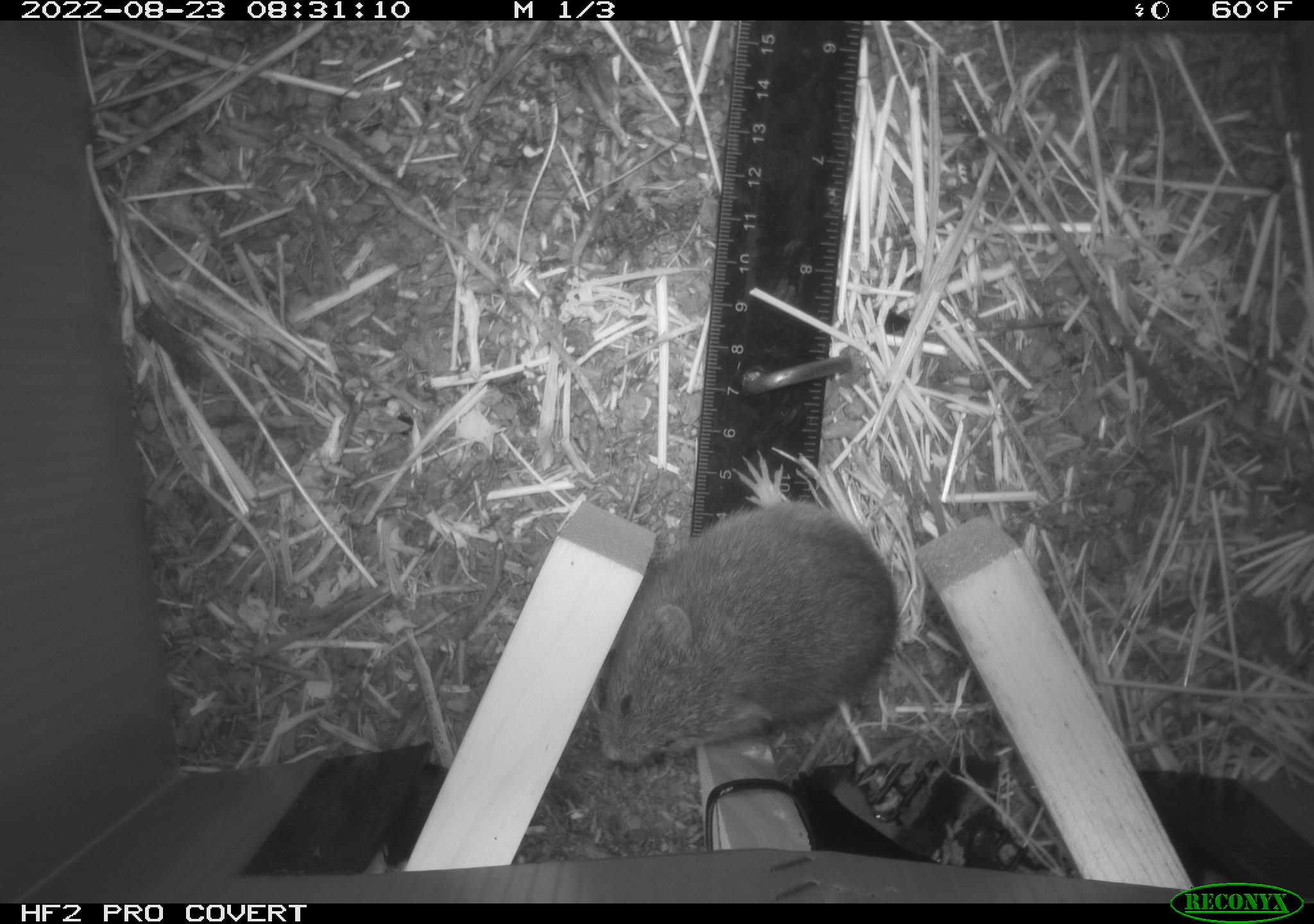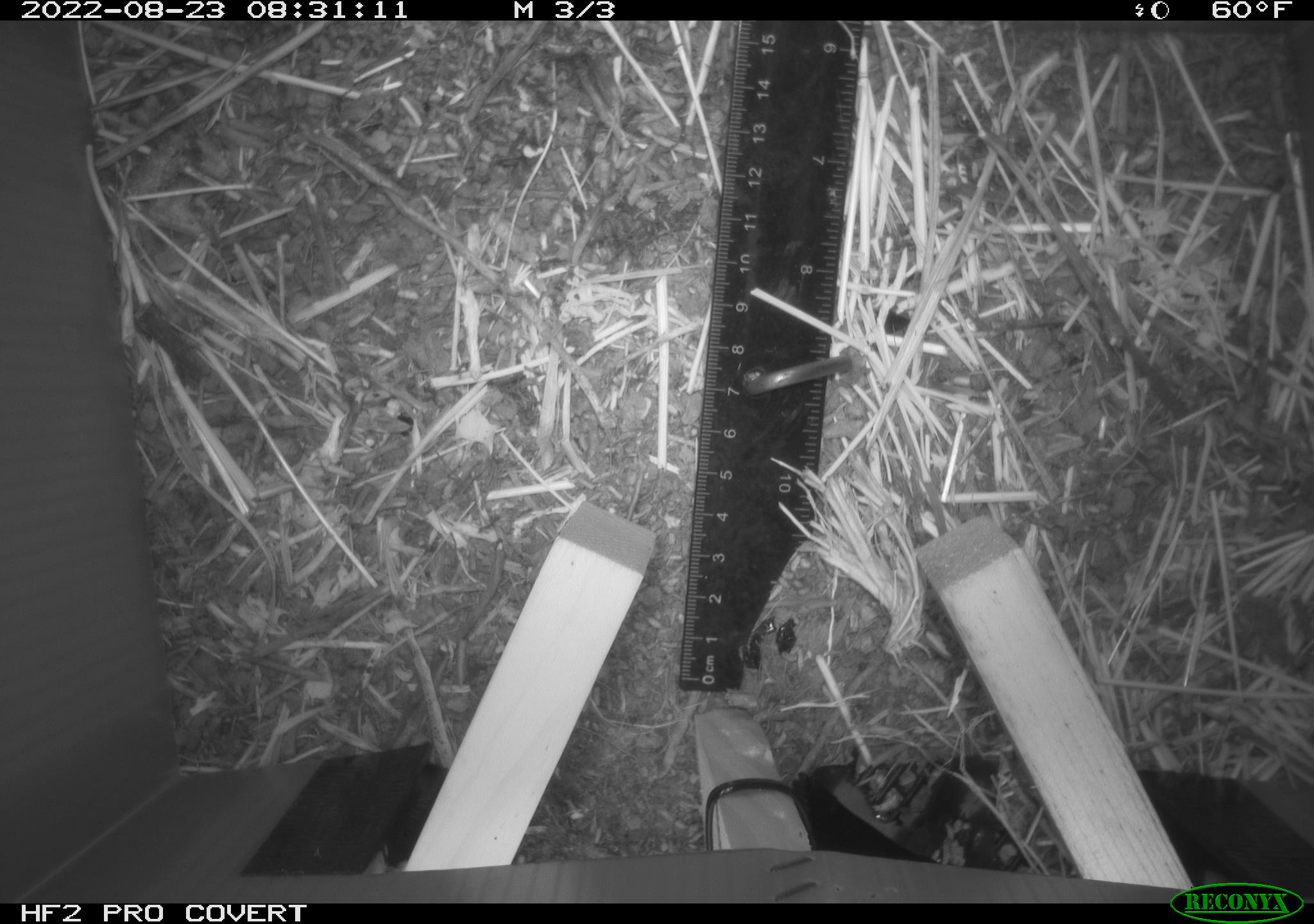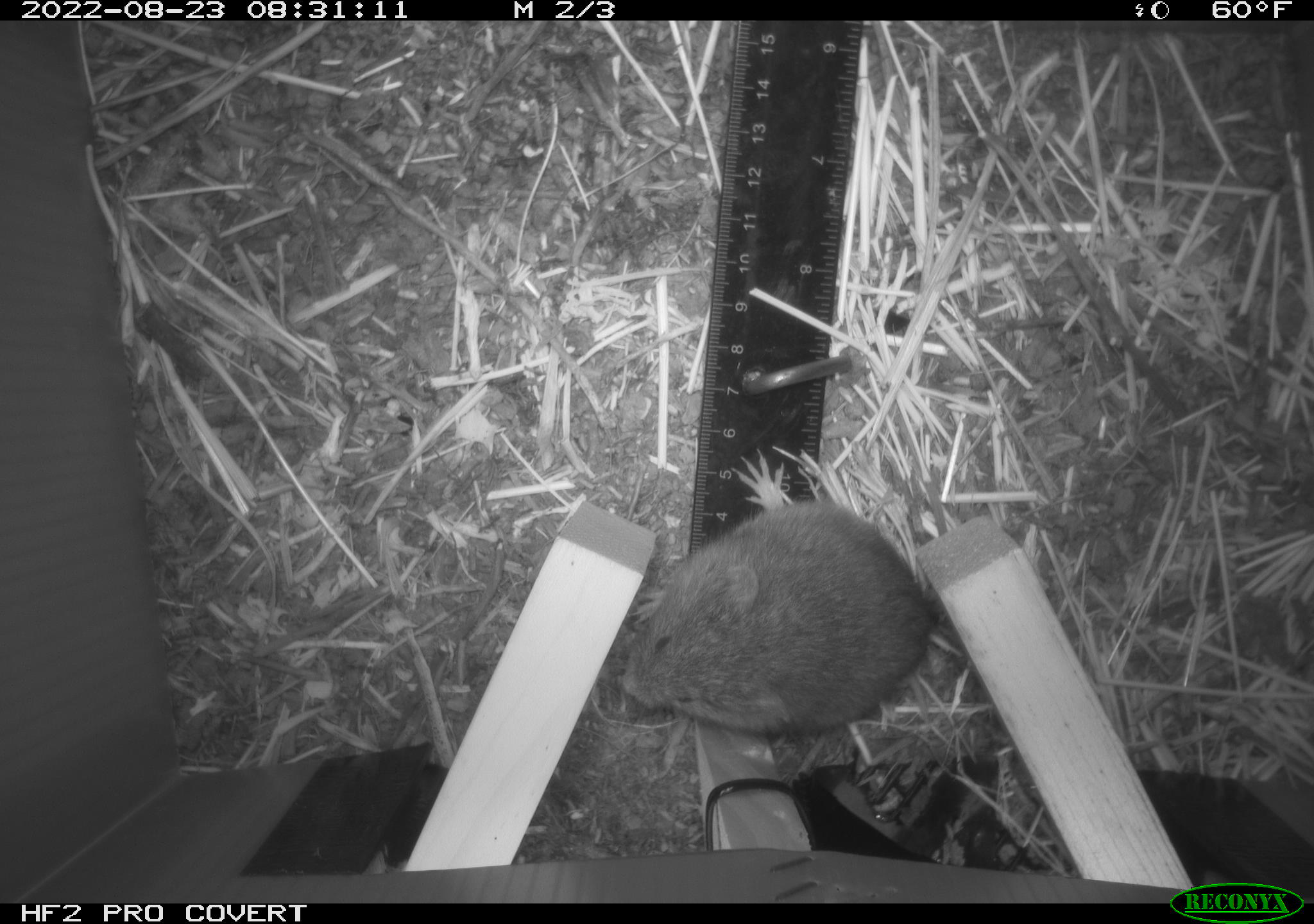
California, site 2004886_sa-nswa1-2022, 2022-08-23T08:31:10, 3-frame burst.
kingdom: Animalia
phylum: Chordata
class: Mammalia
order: Rodentia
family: Cricetidae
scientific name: Cricetidae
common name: hamsters, voles, lemmings, and allies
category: cricetidae family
Cricetidae family (hamsters, voles, lemmings, and allies) (Cricetidae).